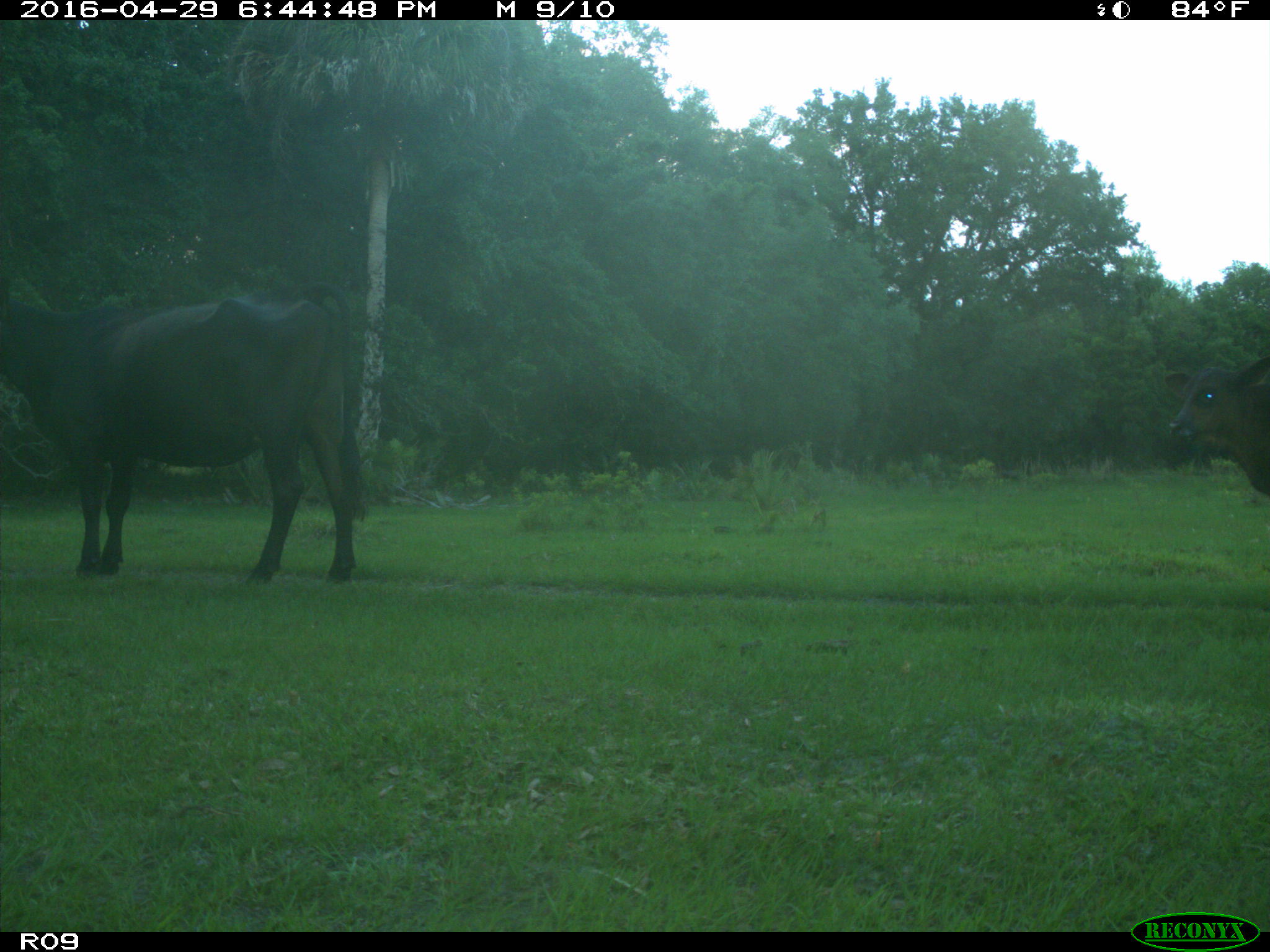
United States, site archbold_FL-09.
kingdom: Animalia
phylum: Chordata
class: Mammalia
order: Artiodactyla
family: Bovidae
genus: Bos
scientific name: Bos taurus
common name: domestic cow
Bos taurus (domestic cow).